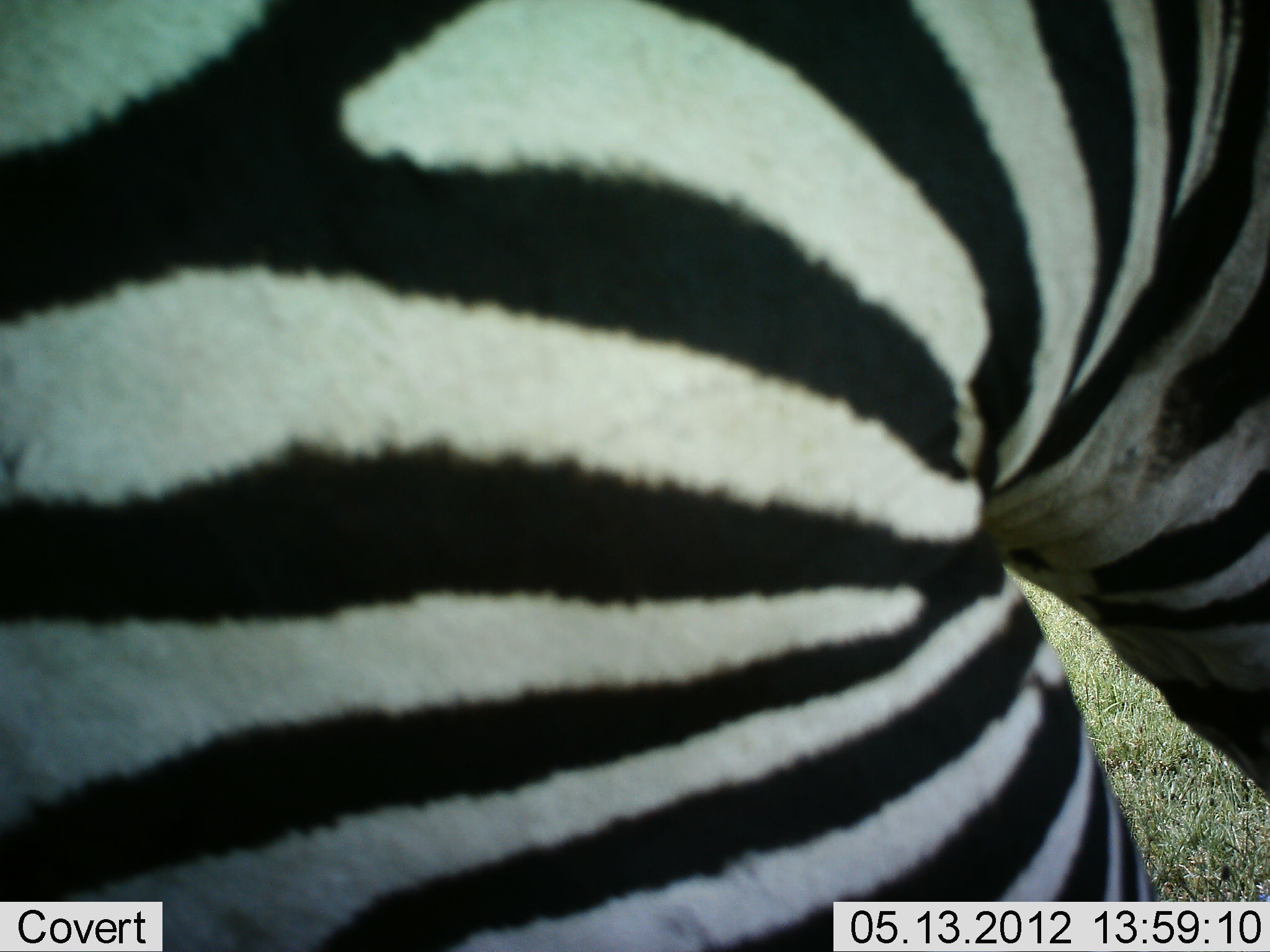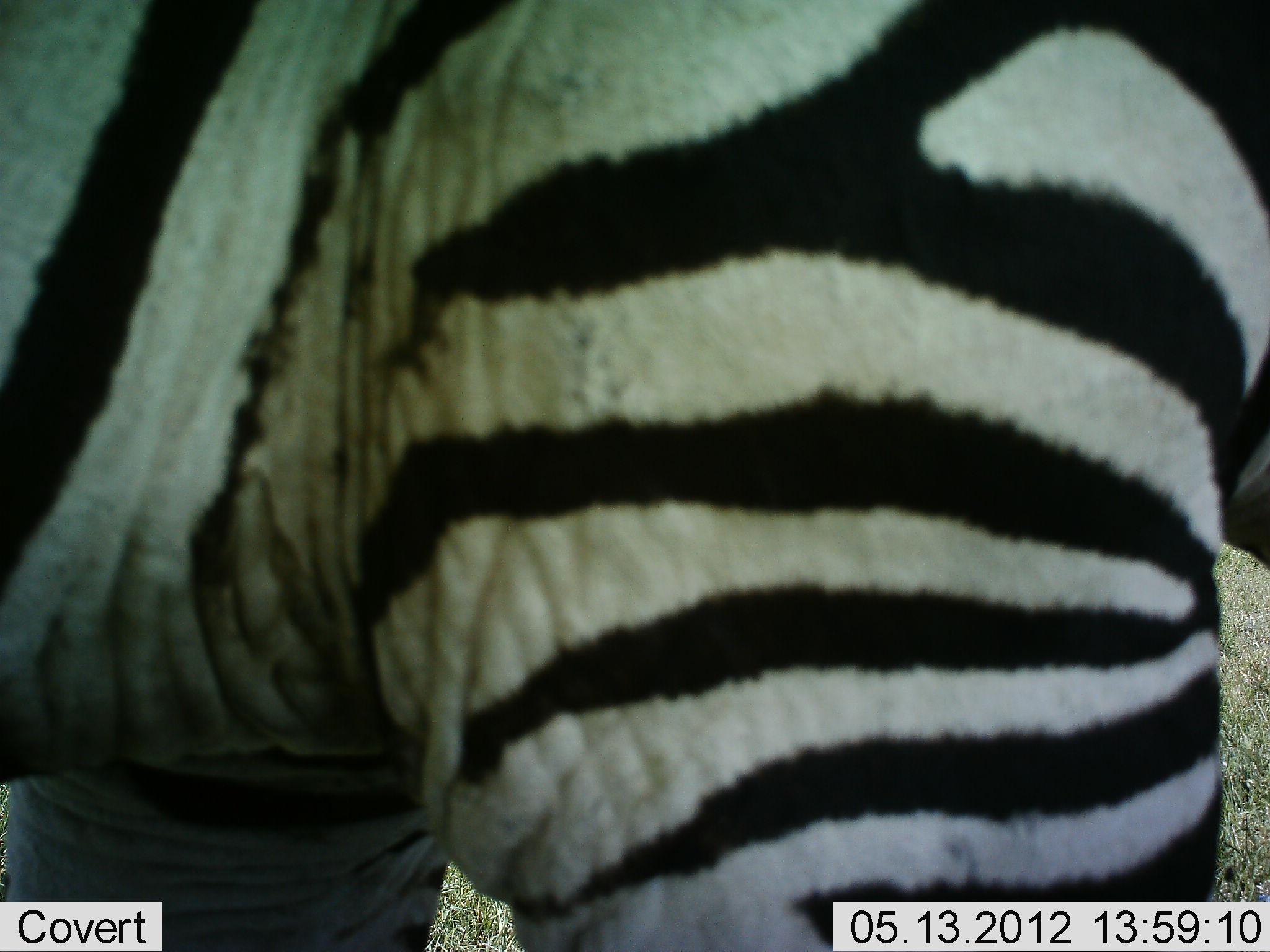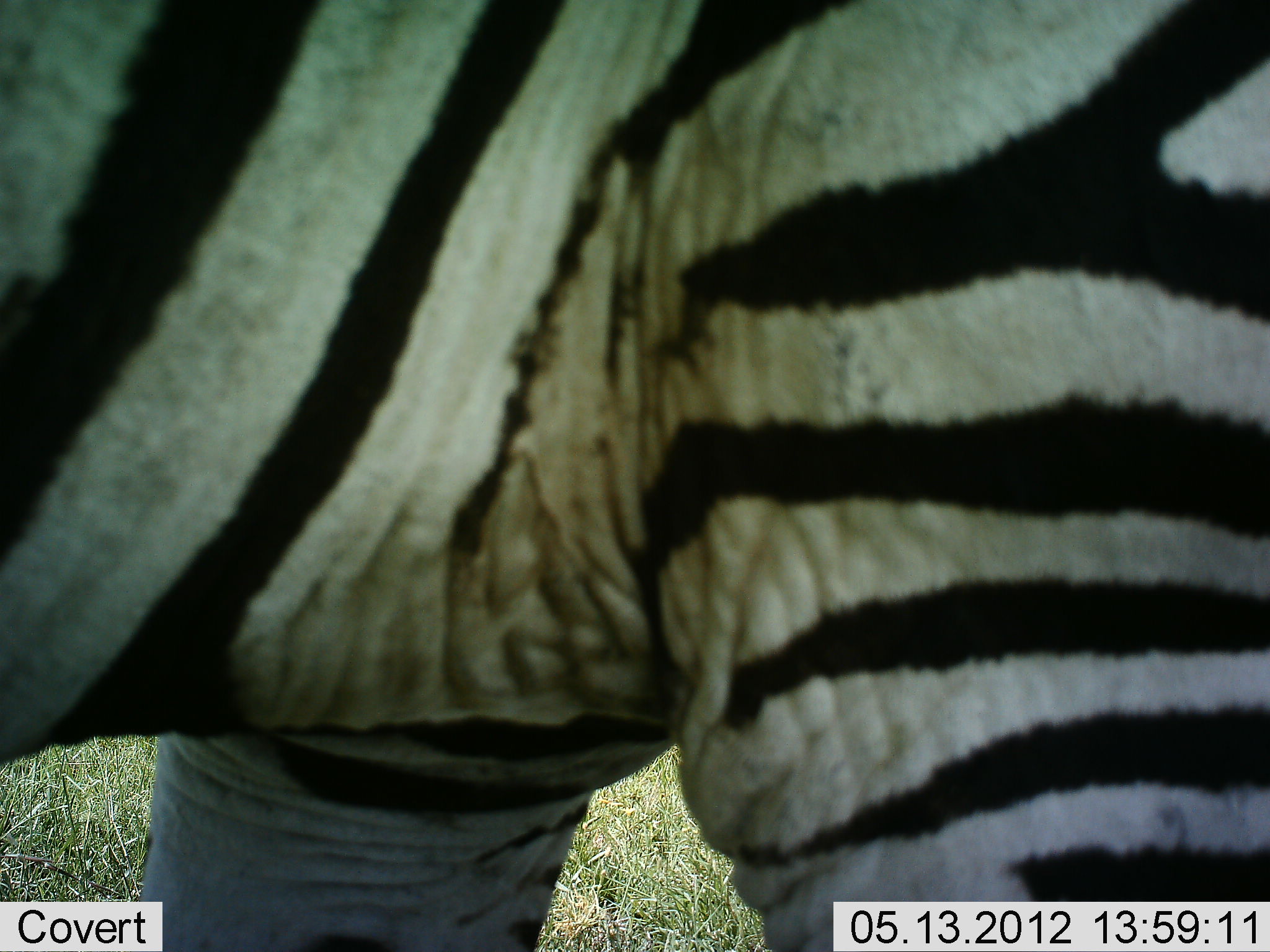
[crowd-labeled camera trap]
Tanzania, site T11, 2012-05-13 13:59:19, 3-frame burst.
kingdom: Animalia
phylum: Chordata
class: Mammalia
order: Perissodactyla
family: Equidae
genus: Equus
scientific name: Equus quagga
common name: plains zebra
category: zebra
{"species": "zebra (plains zebra) (Equus quagga)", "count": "1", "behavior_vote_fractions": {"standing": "90%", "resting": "0%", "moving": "10%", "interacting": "0%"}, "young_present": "0%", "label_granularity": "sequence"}